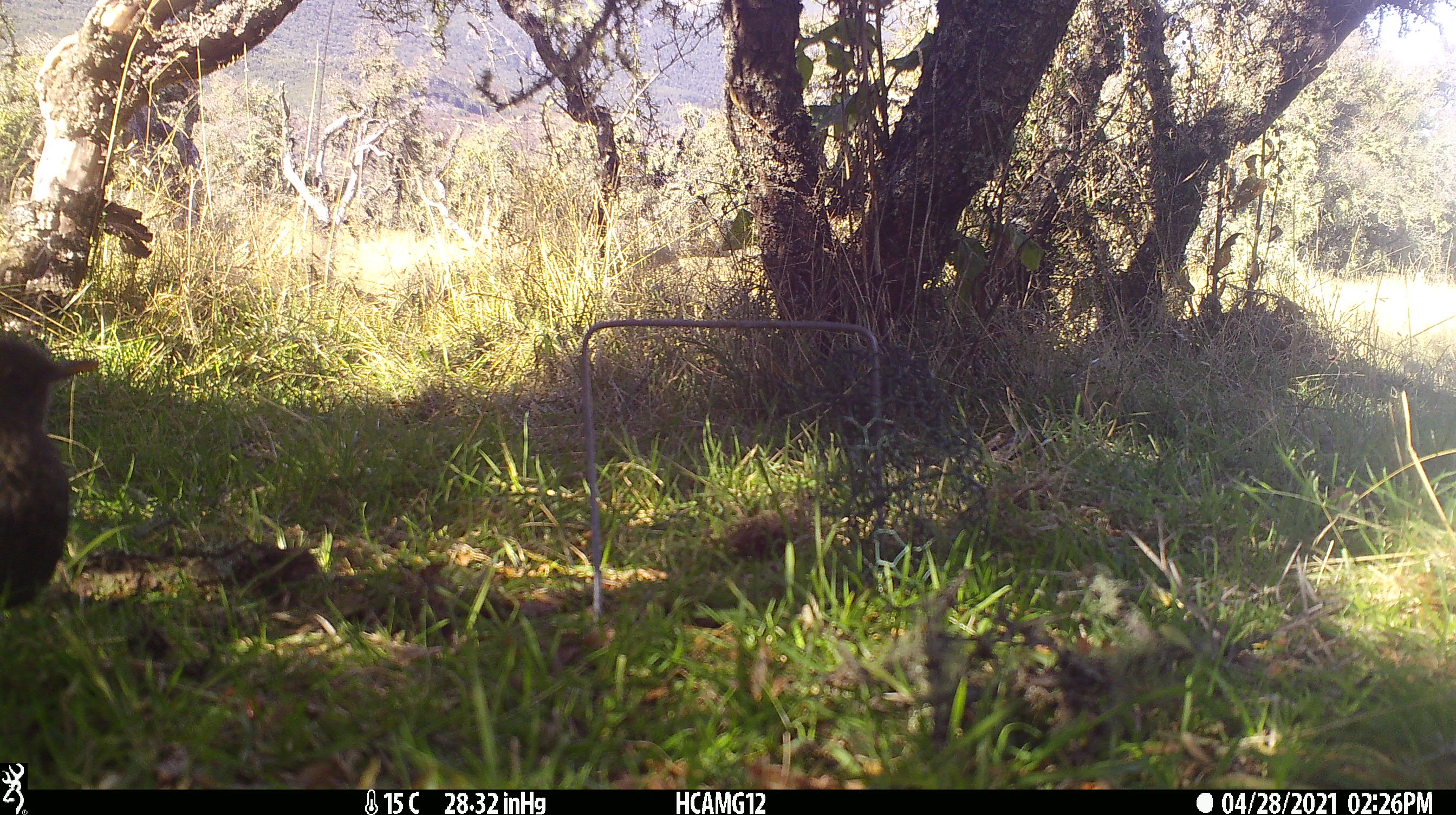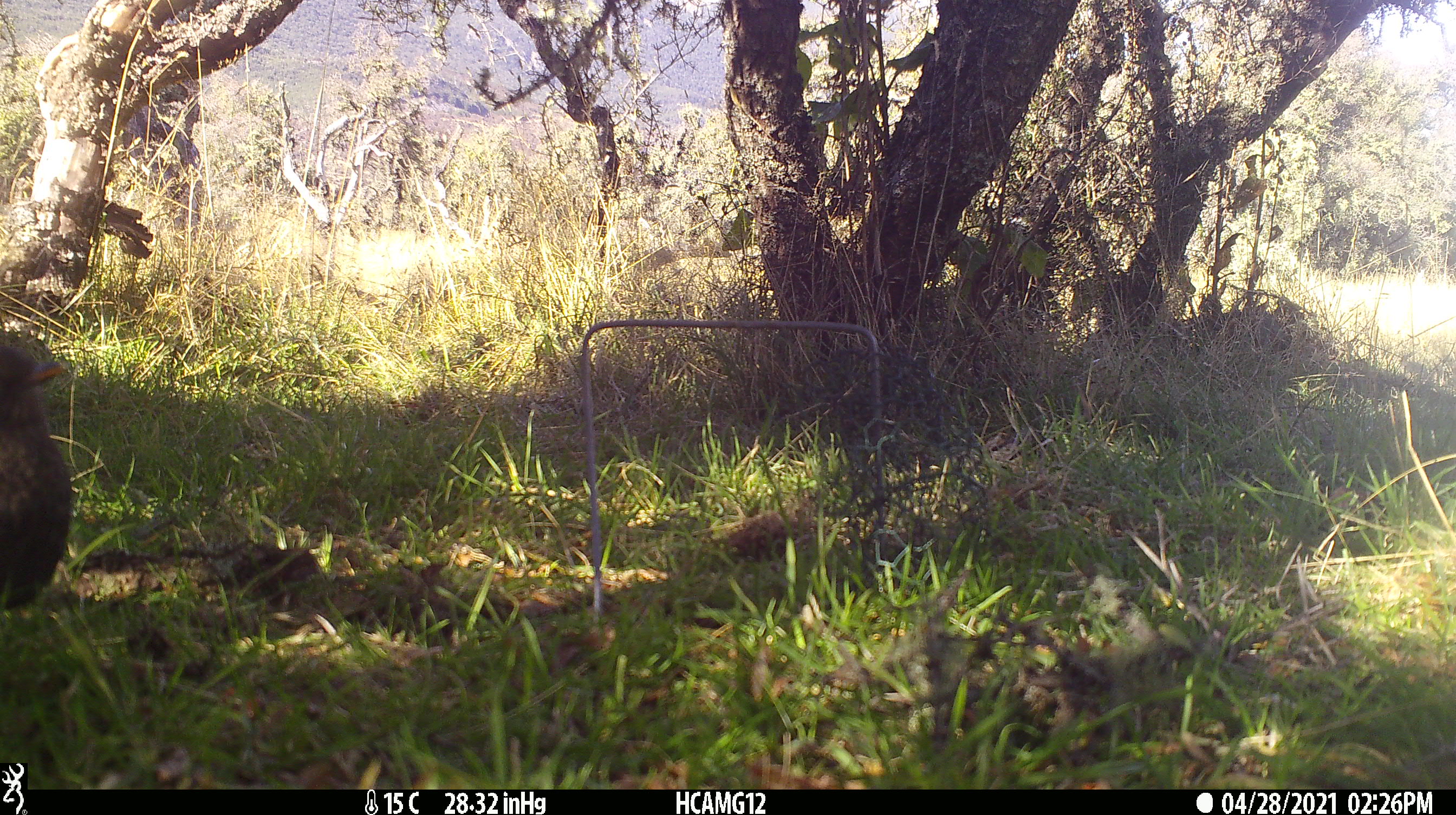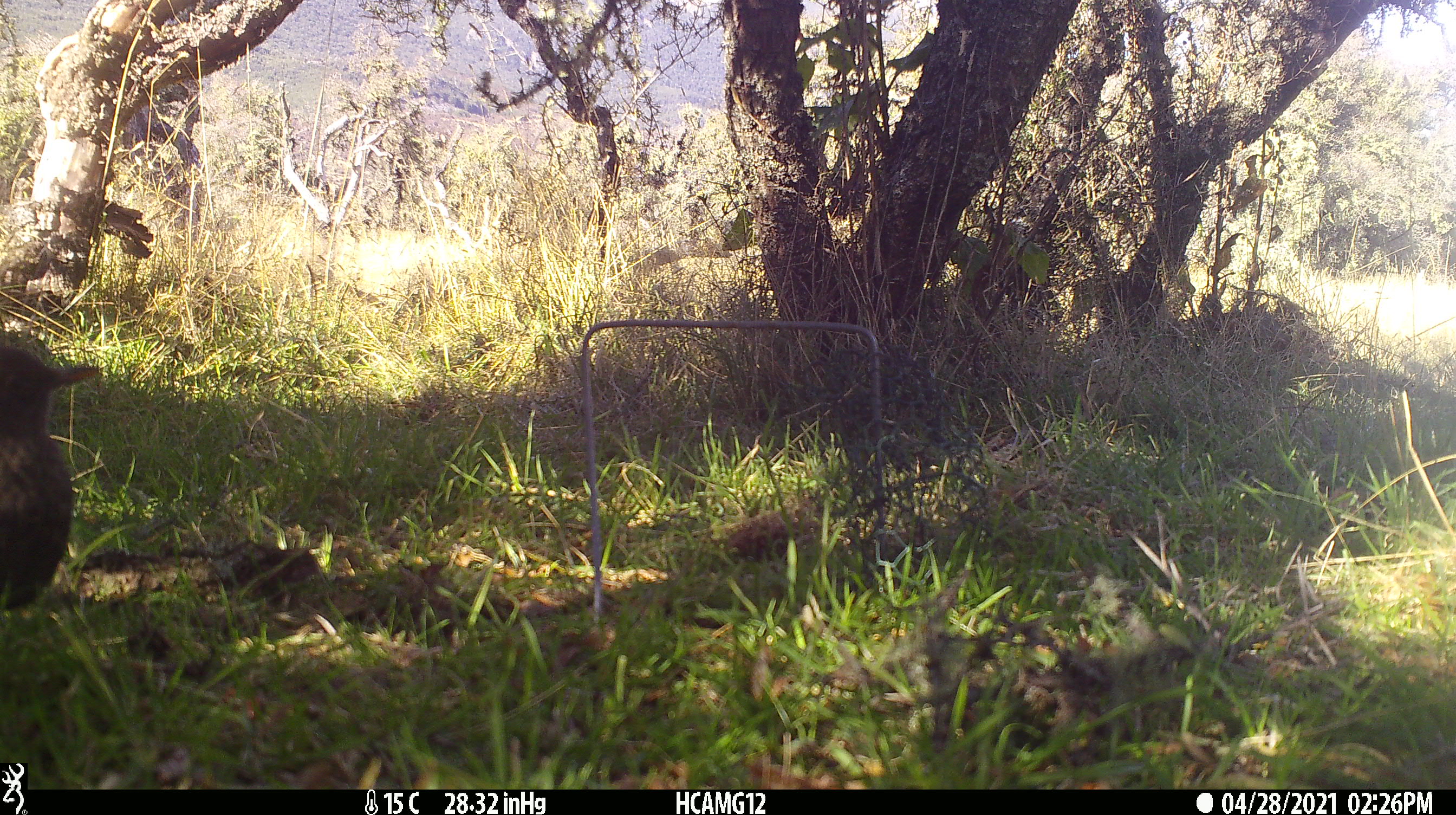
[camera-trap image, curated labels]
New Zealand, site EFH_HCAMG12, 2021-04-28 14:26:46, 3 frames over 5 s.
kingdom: Animalia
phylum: Chordata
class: Aves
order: Passeriformes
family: Turdidae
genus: Turdus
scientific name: Turdus merula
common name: eurasian blackbird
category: blackbird